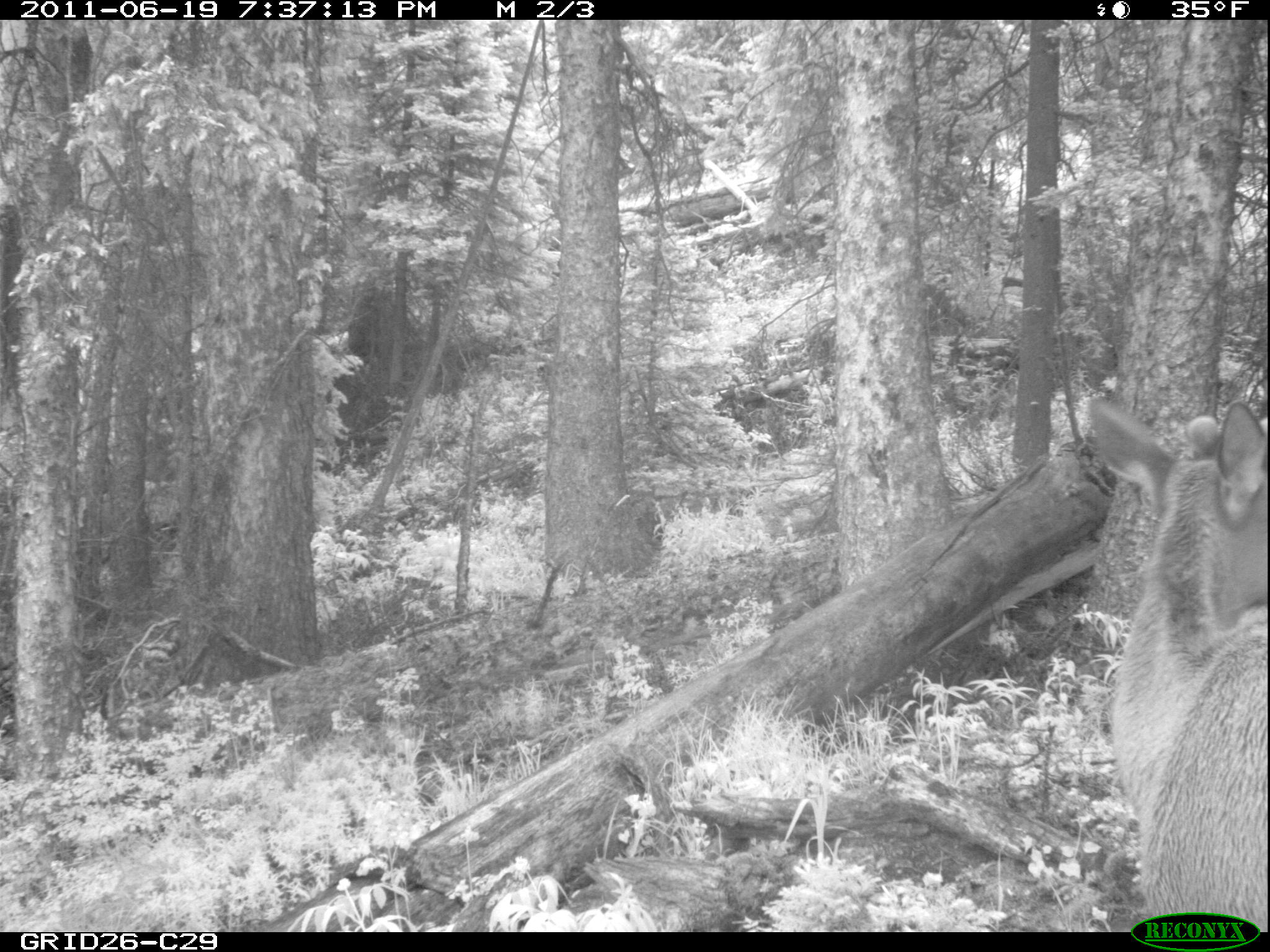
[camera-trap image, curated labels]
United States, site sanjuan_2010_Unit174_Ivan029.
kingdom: Animalia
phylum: Chordata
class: Mammalia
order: Artiodactyla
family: Cervidae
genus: Cervus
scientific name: Cervus elaphus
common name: red deer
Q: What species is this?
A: Cervus elaphus (red deer).